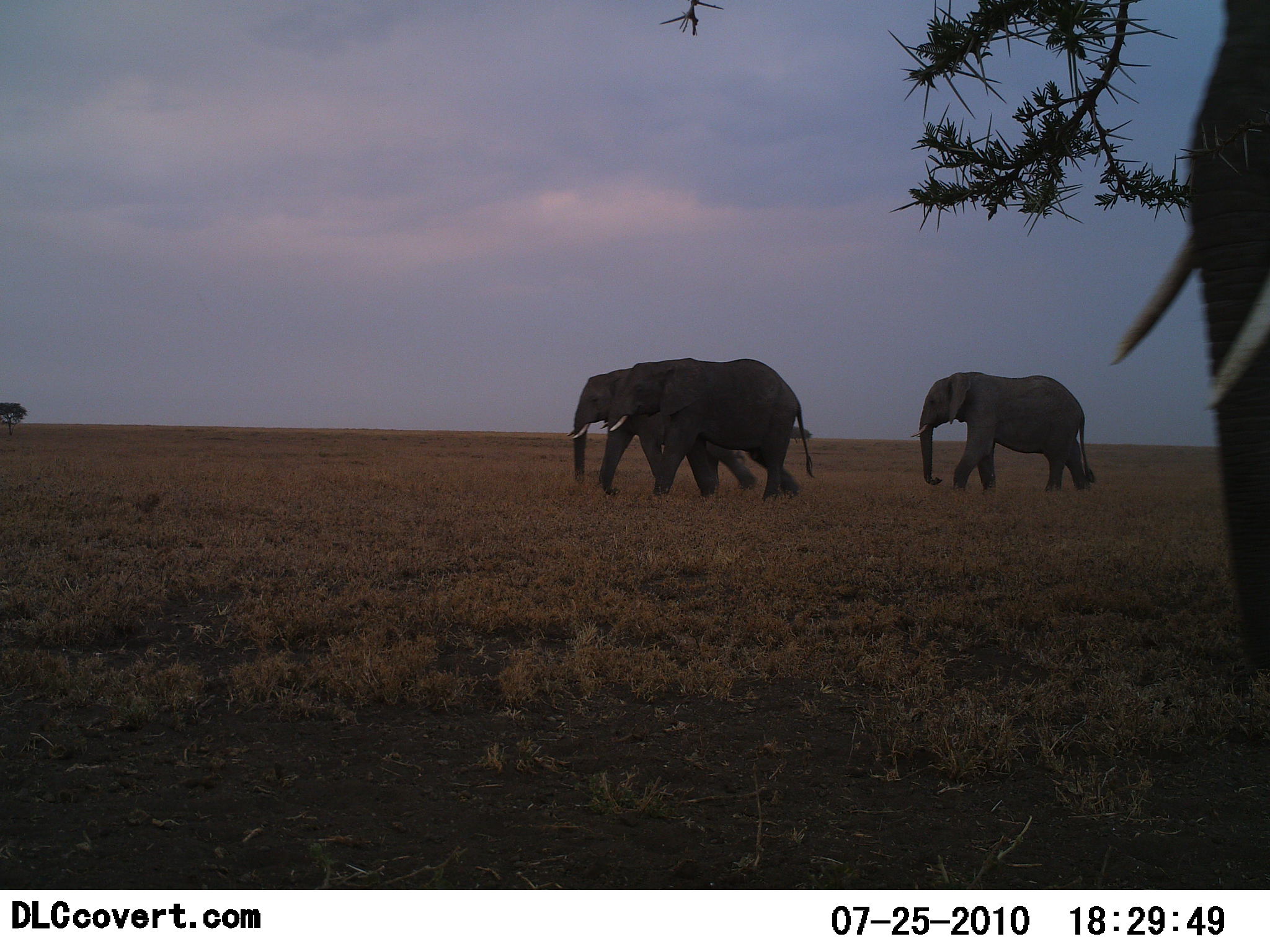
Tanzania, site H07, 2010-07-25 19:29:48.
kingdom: Animalia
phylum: Chordata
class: Mammalia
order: Proboscidea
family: Elephantidae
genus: Loxodonta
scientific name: Loxodonta africana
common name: african bush elephant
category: elephant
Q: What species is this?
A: Elephant (african bush elephant) (Loxodonta africana).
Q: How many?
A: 4.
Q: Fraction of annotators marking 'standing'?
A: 0%.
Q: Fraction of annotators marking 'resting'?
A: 0%.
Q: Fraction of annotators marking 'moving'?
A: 100%.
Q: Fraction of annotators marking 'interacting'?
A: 0%.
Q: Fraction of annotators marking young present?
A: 0%.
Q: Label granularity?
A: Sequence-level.